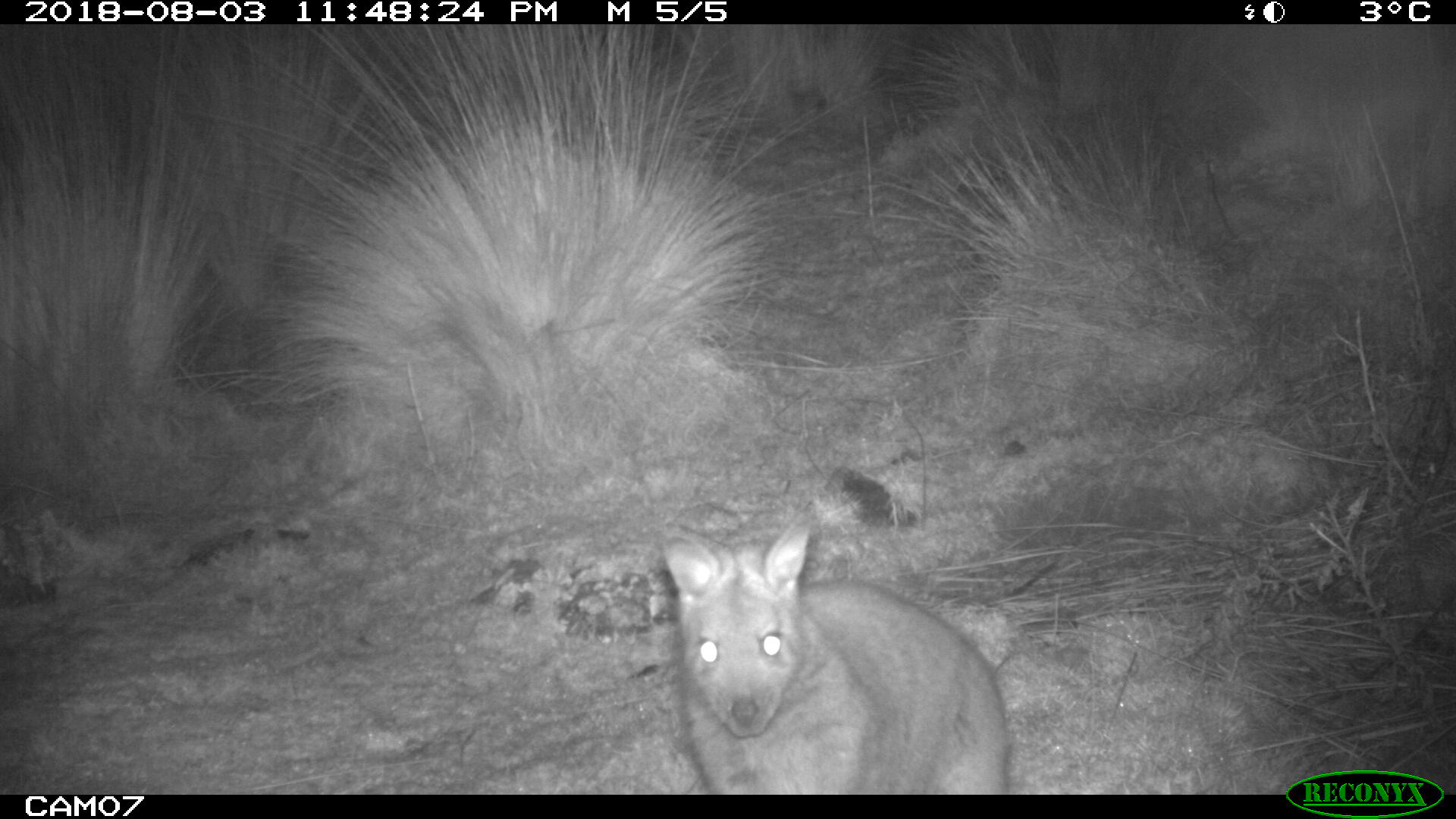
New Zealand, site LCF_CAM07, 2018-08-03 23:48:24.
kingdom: Animalia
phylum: Chordata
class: Mammalia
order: Diprotodontia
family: Macropodidae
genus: Notamacropus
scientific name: Notamacropus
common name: wallaby